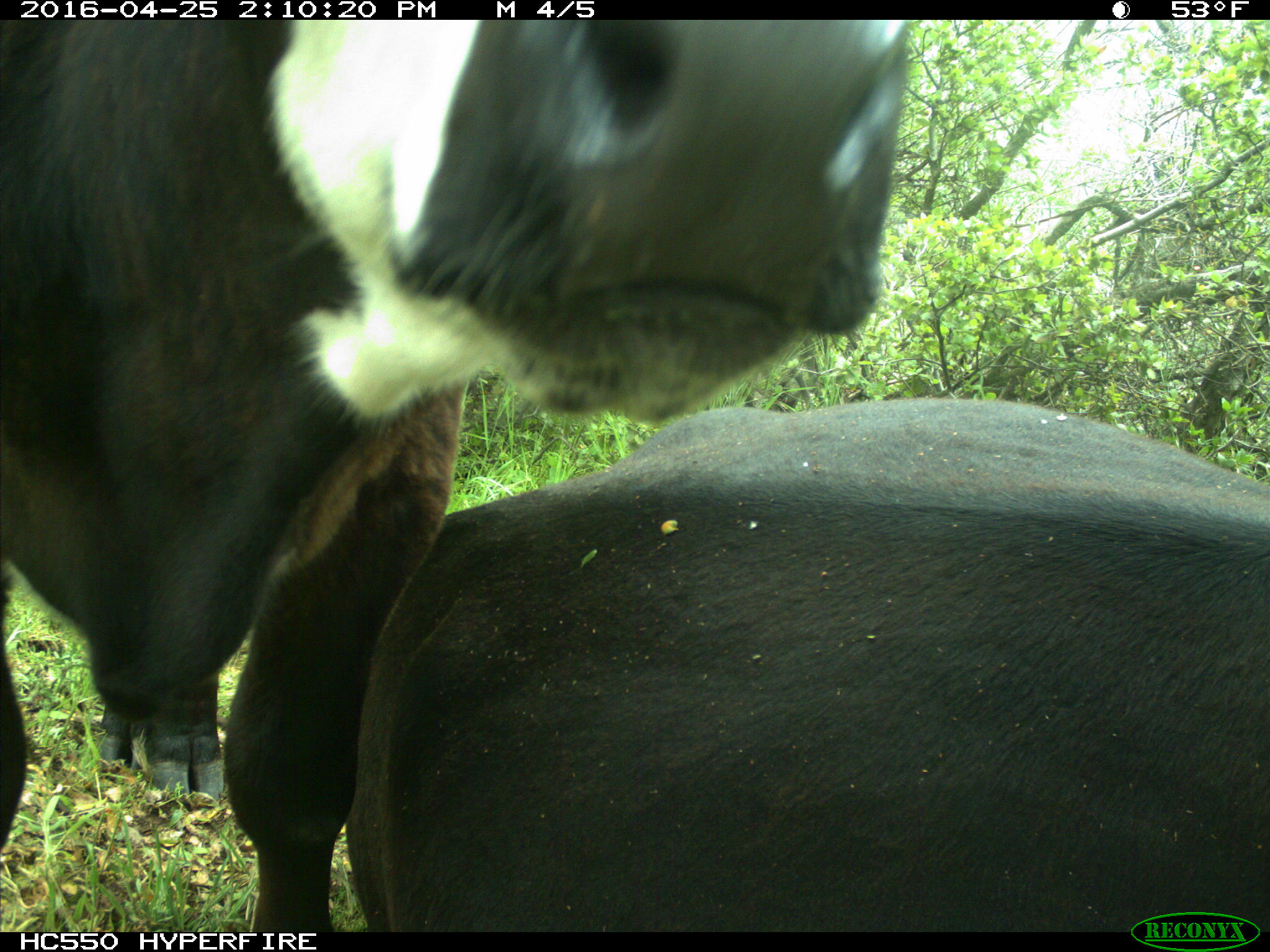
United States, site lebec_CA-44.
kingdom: Animalia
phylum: Chordata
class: Mammalia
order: Artiodactyla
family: Bovidae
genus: Bos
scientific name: Bos taurus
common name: domestic cow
Bos taurus (domestic cow).